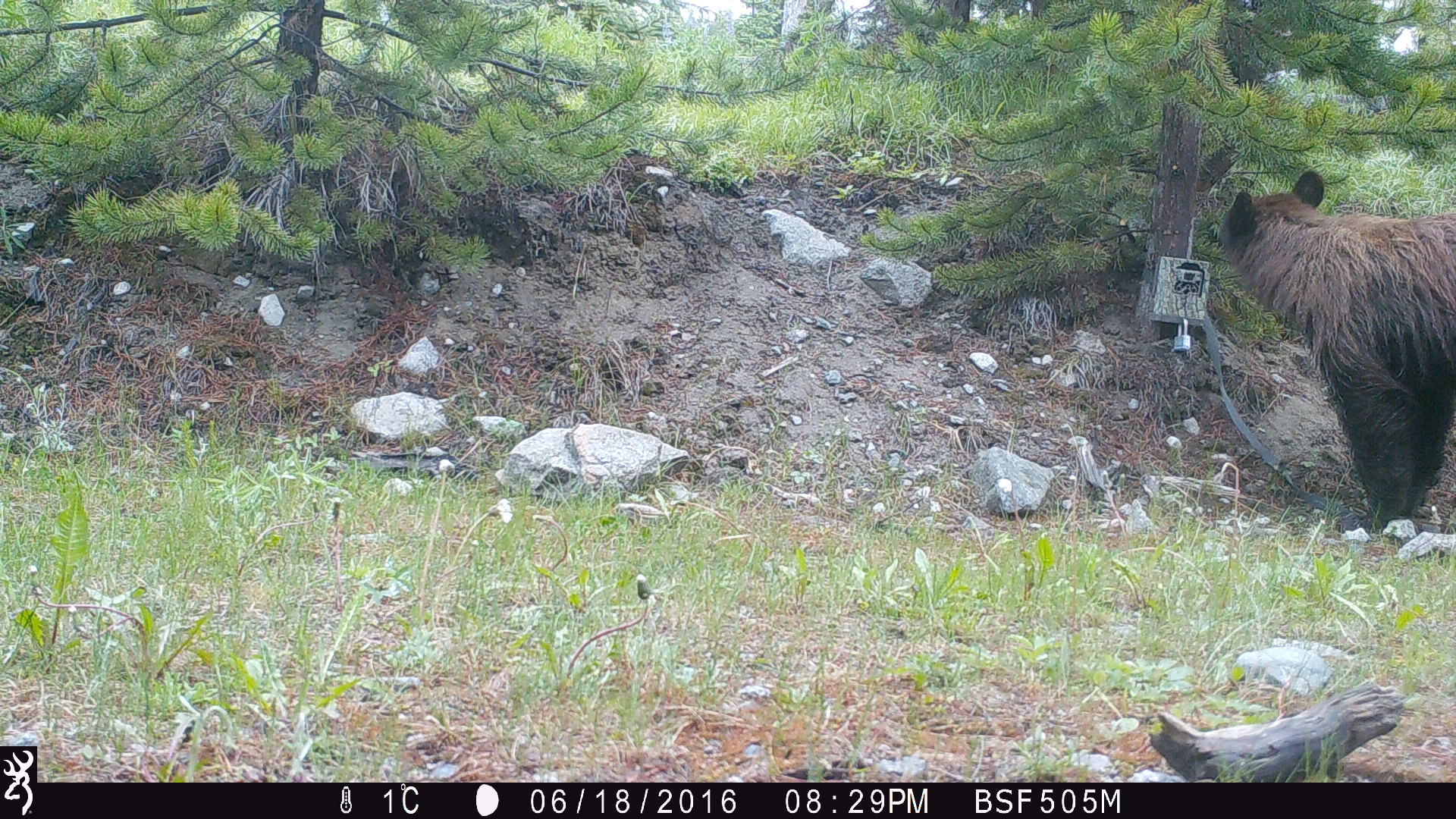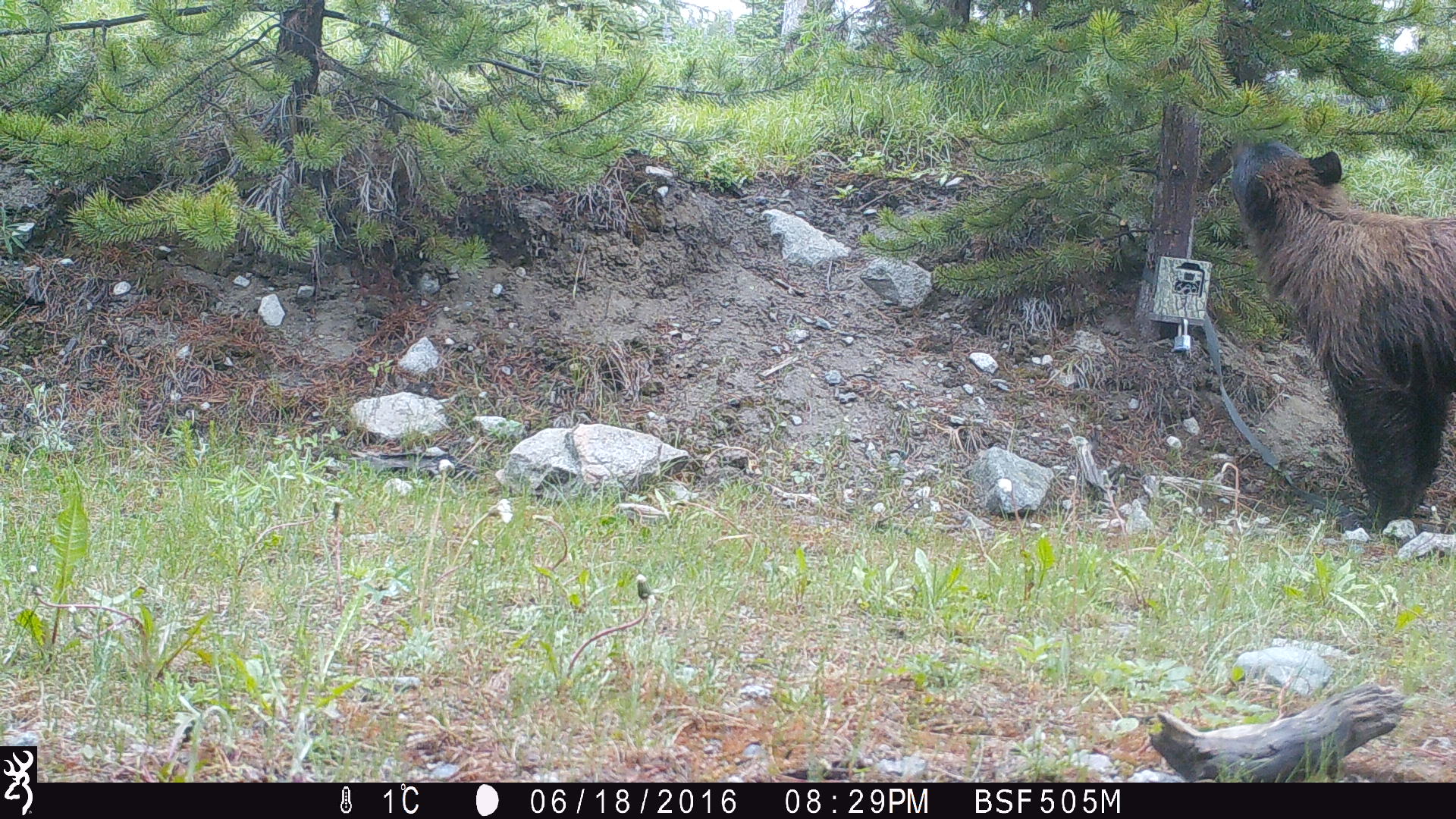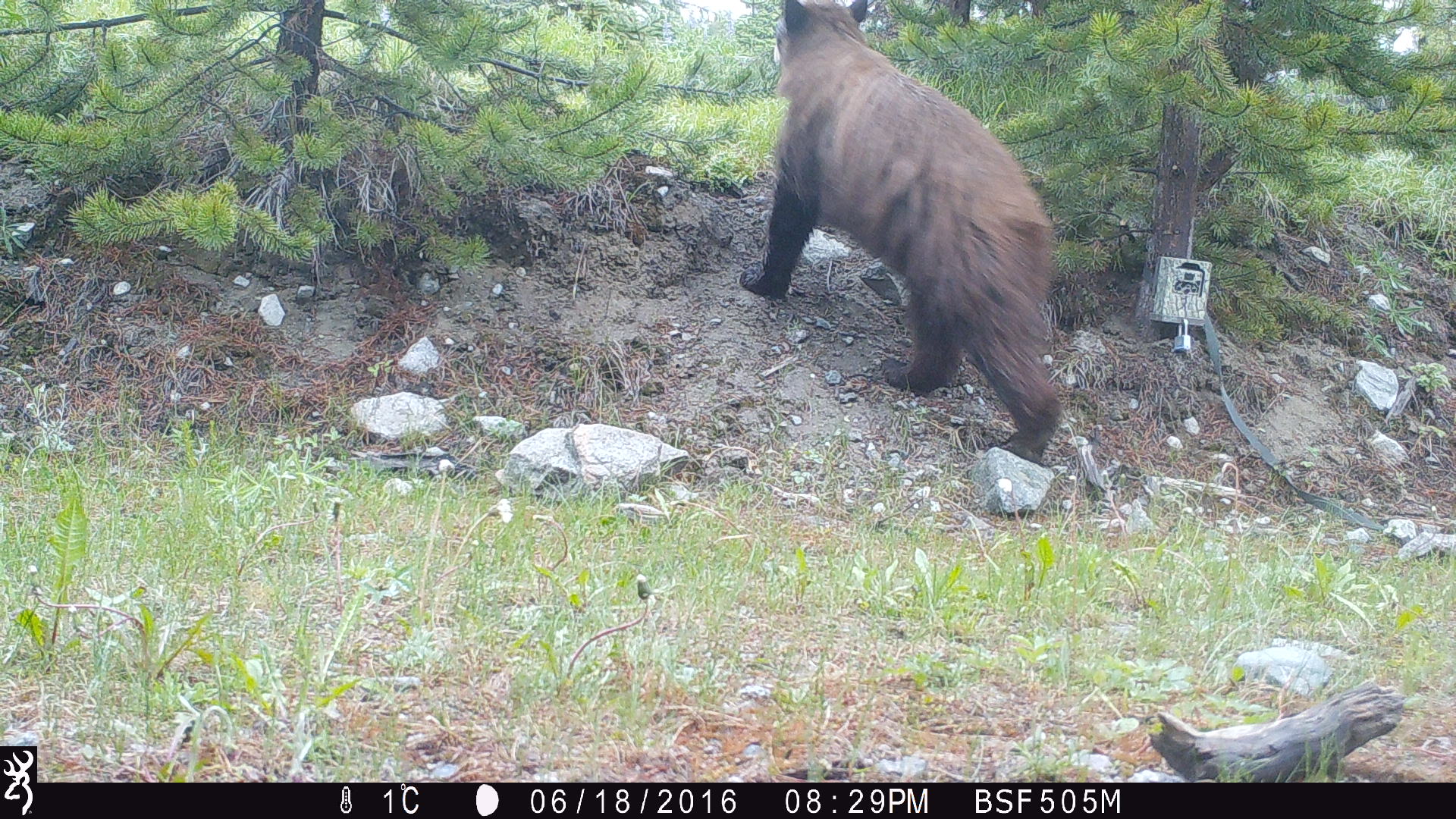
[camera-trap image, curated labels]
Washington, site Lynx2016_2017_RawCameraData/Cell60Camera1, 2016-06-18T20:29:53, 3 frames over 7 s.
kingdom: Animalia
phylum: Chordata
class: Mammalia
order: Carnivora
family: Ursidae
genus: Ursus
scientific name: Ursus americanus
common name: american black bear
Ursus americanus (american black bear). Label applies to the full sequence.